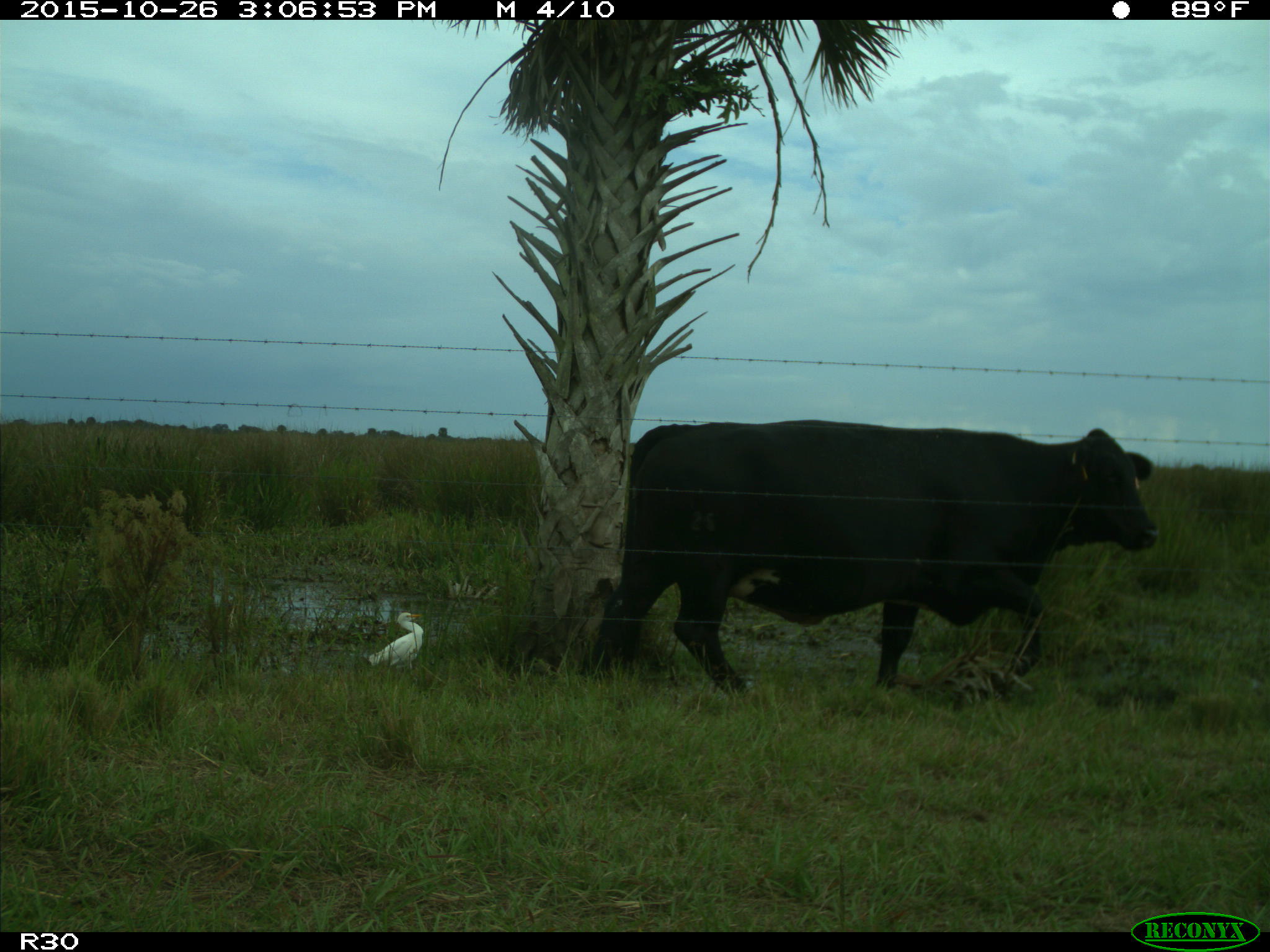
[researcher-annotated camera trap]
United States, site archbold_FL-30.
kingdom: Animalia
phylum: Chordata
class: Mammalia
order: Artiodactyla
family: Bovidae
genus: Bos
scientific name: Bos taurus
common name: domestic cow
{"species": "Bos taurus (domestic cow)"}